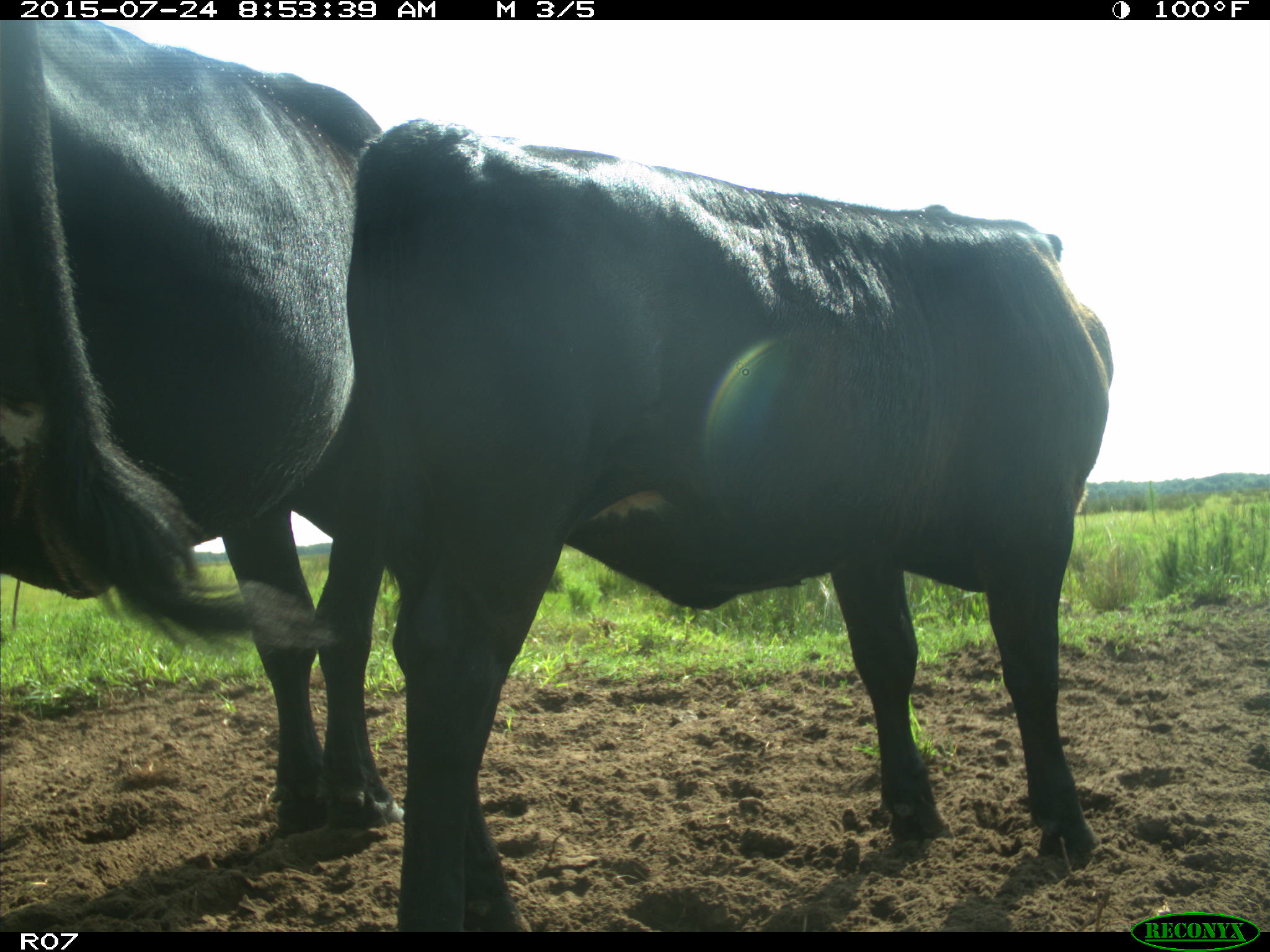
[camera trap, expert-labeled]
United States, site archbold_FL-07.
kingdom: Animalia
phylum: Chordata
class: Mammalia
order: Artiodactyla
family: Bovidae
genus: Bos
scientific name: Bos taurus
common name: domestic cow